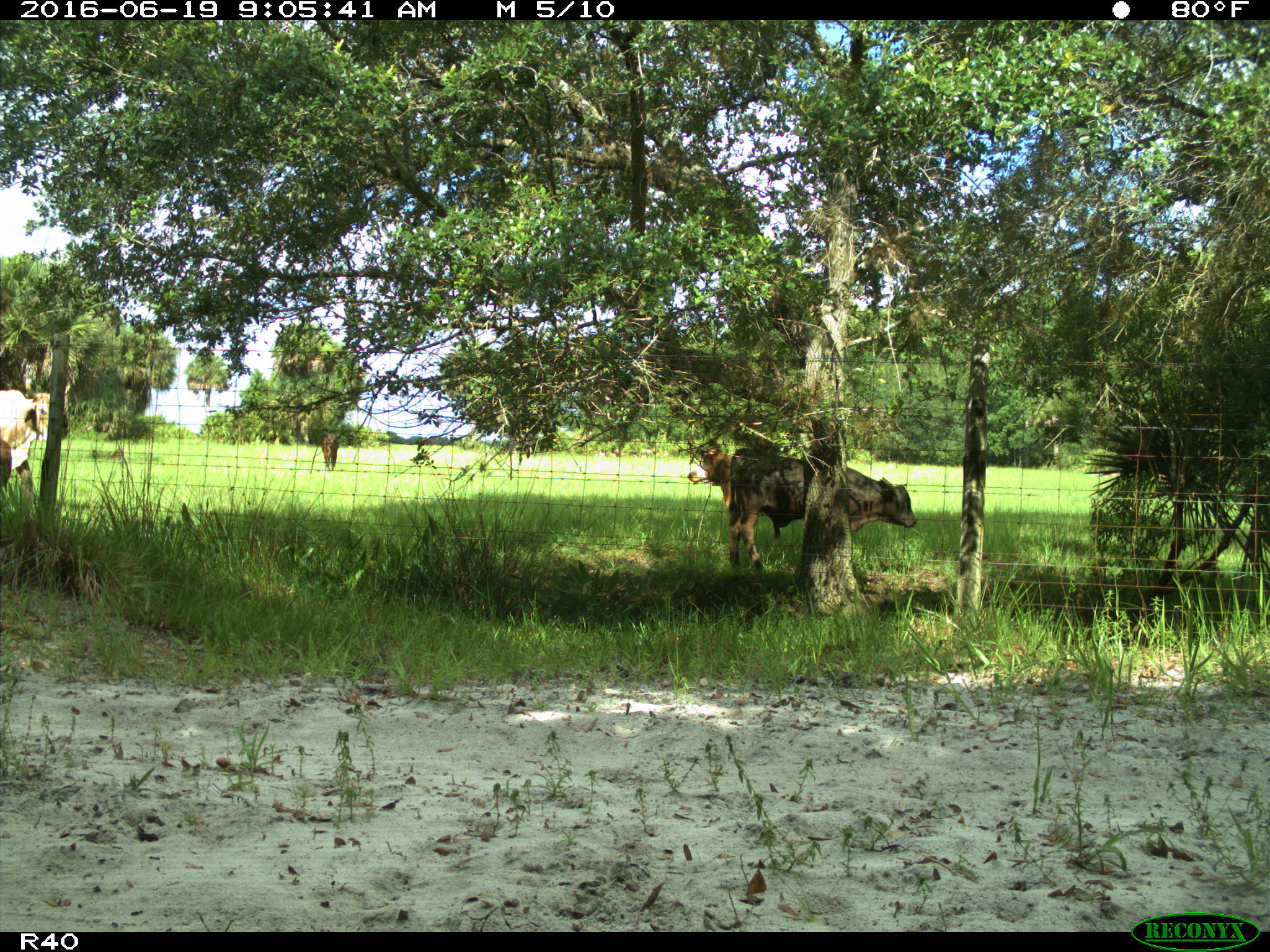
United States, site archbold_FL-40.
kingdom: Animalia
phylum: Chordata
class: Mammalia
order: Artiodactyla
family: Bovidae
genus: Bos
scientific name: Bos taurus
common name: domestic cow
Bos taurus (domestic cow).